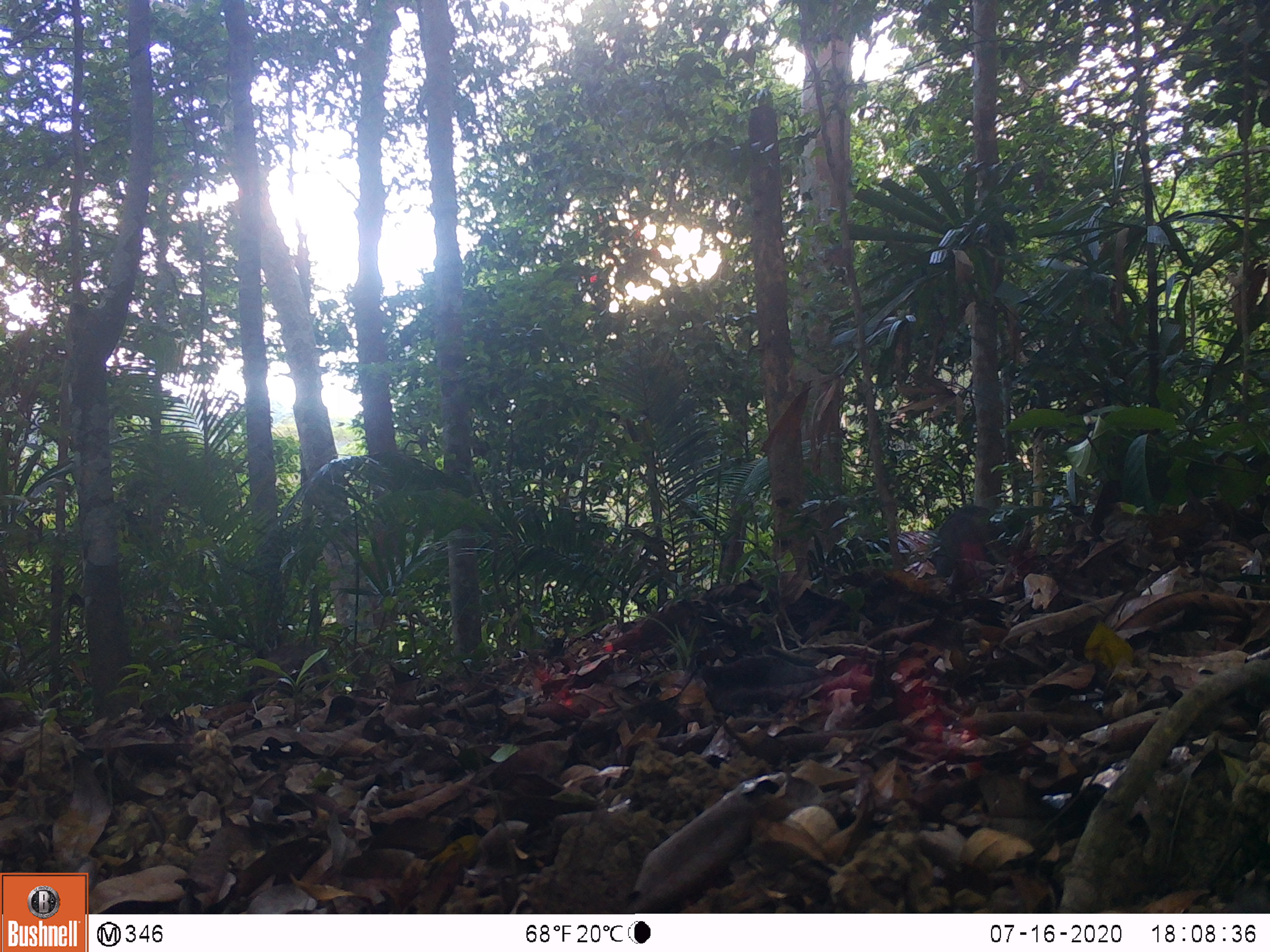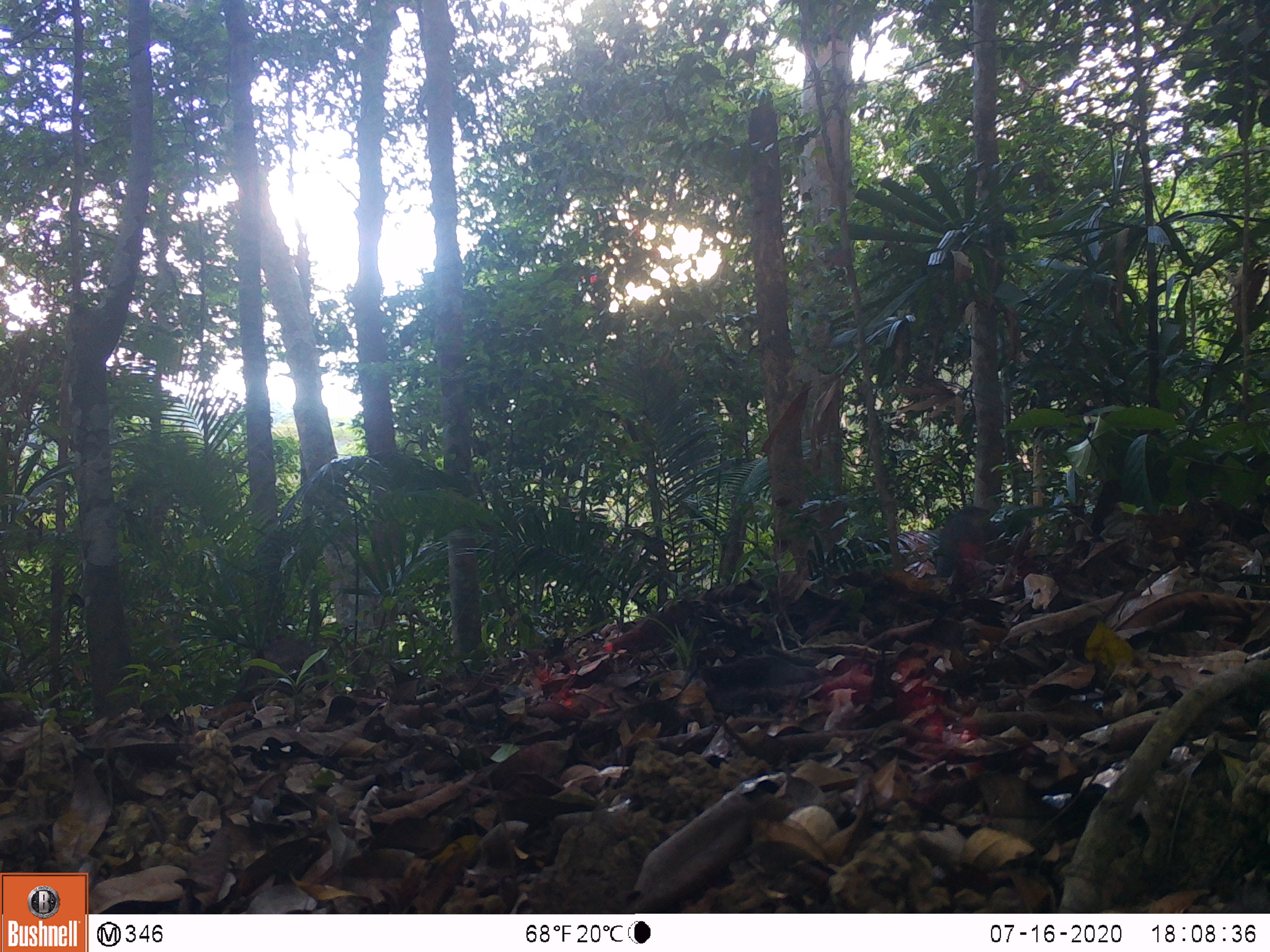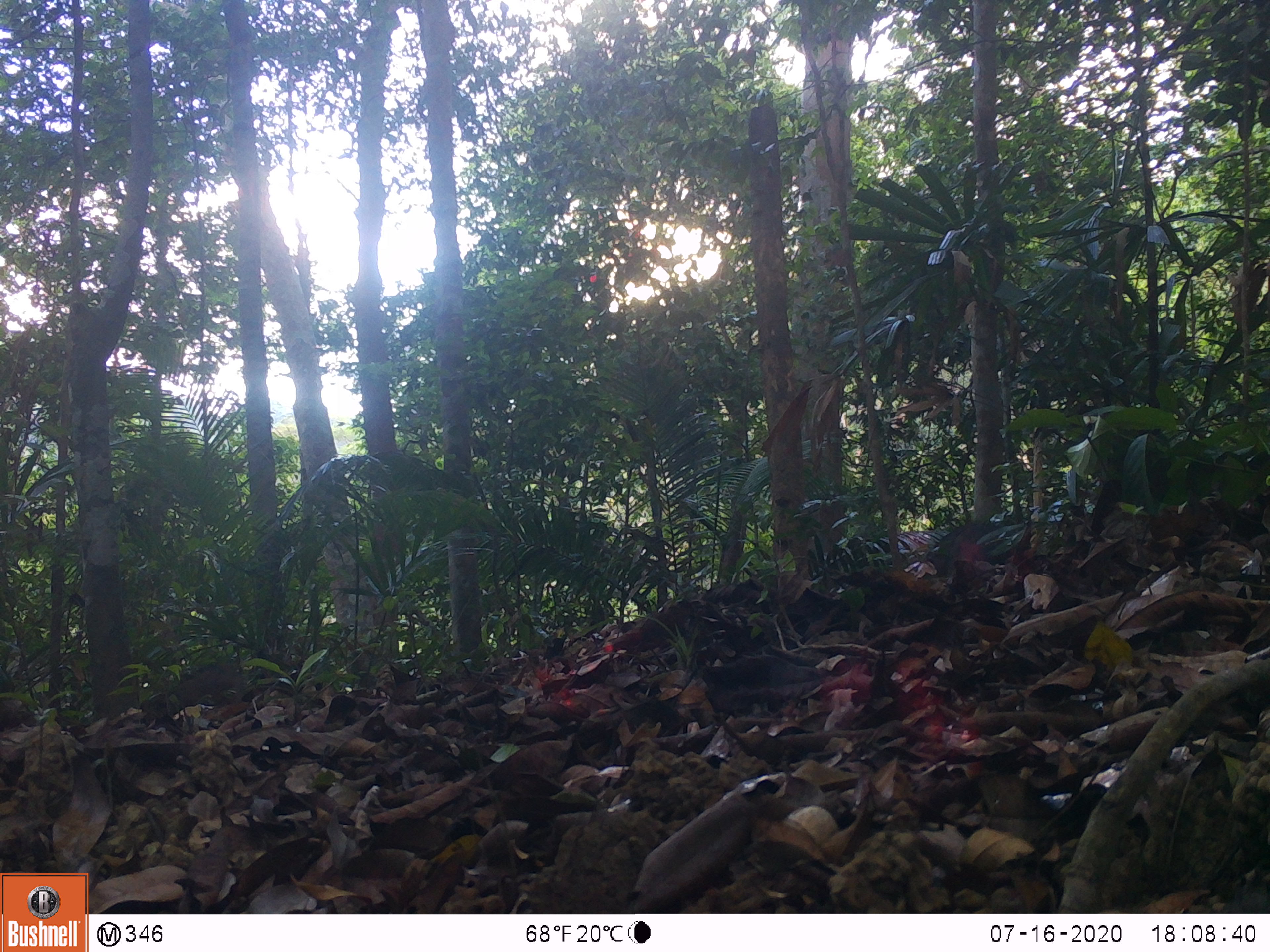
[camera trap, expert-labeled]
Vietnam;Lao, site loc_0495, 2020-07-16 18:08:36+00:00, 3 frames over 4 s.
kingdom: Animalia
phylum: Chordata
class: Mammalia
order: Artiodactyla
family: Suidae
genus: Sus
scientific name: Sus scrofa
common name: eurasian wild pig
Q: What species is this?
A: Eurasian wild pig (Sus scrofa).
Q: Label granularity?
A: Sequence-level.